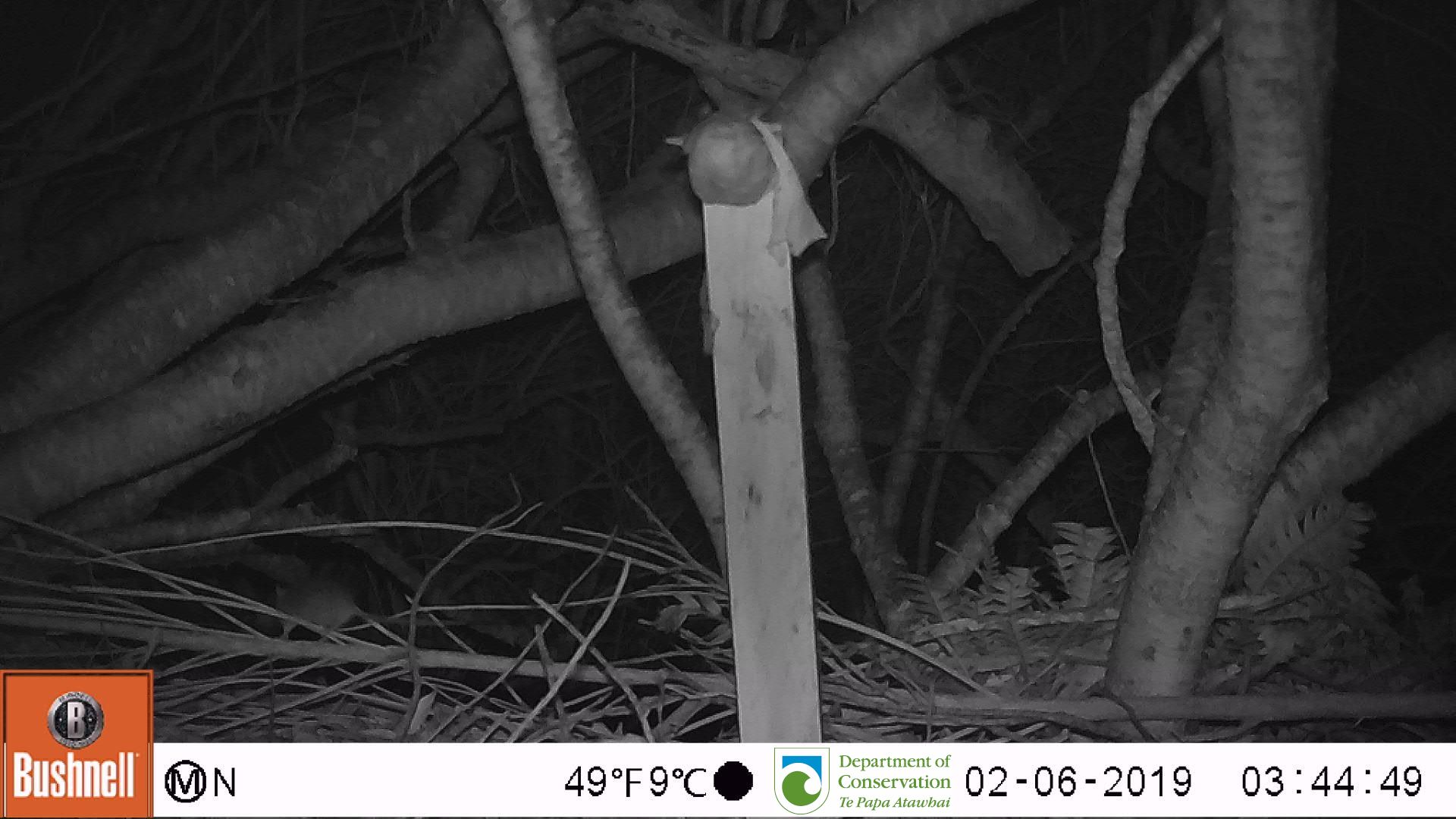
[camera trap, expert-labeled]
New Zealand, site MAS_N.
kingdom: Animalia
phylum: Chordata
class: Mammalia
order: Rodentia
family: Muridae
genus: Mus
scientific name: Mus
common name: mouse